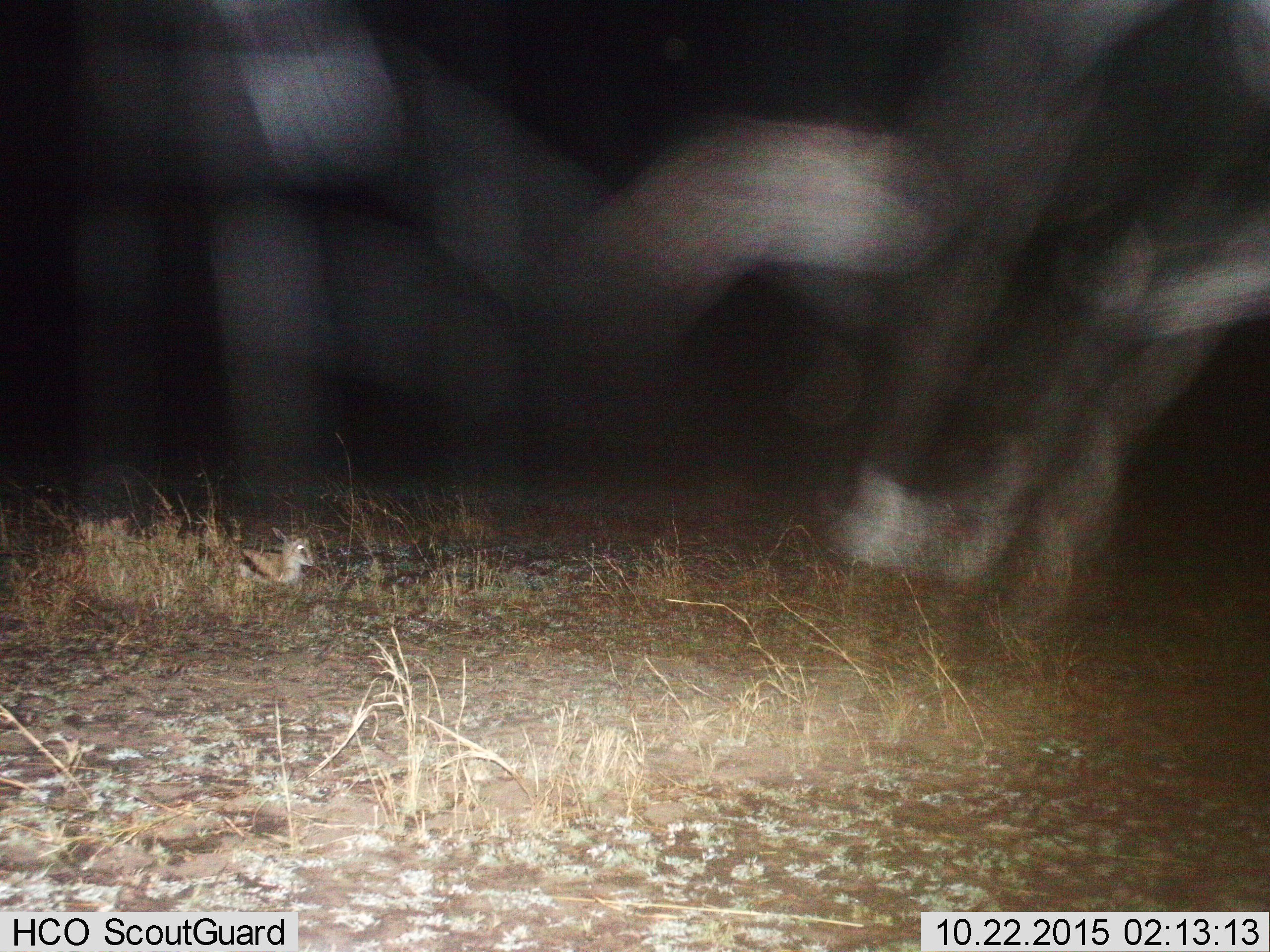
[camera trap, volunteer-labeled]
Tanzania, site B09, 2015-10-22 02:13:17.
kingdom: Animalia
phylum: Chordata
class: Mammalia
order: Artiodactyla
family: Bovidae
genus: Eudorcas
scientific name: Eudorcas thomsonii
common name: thomson's gazelle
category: gazellethomsons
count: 1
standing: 0%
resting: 100%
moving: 0%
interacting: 0%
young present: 64%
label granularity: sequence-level